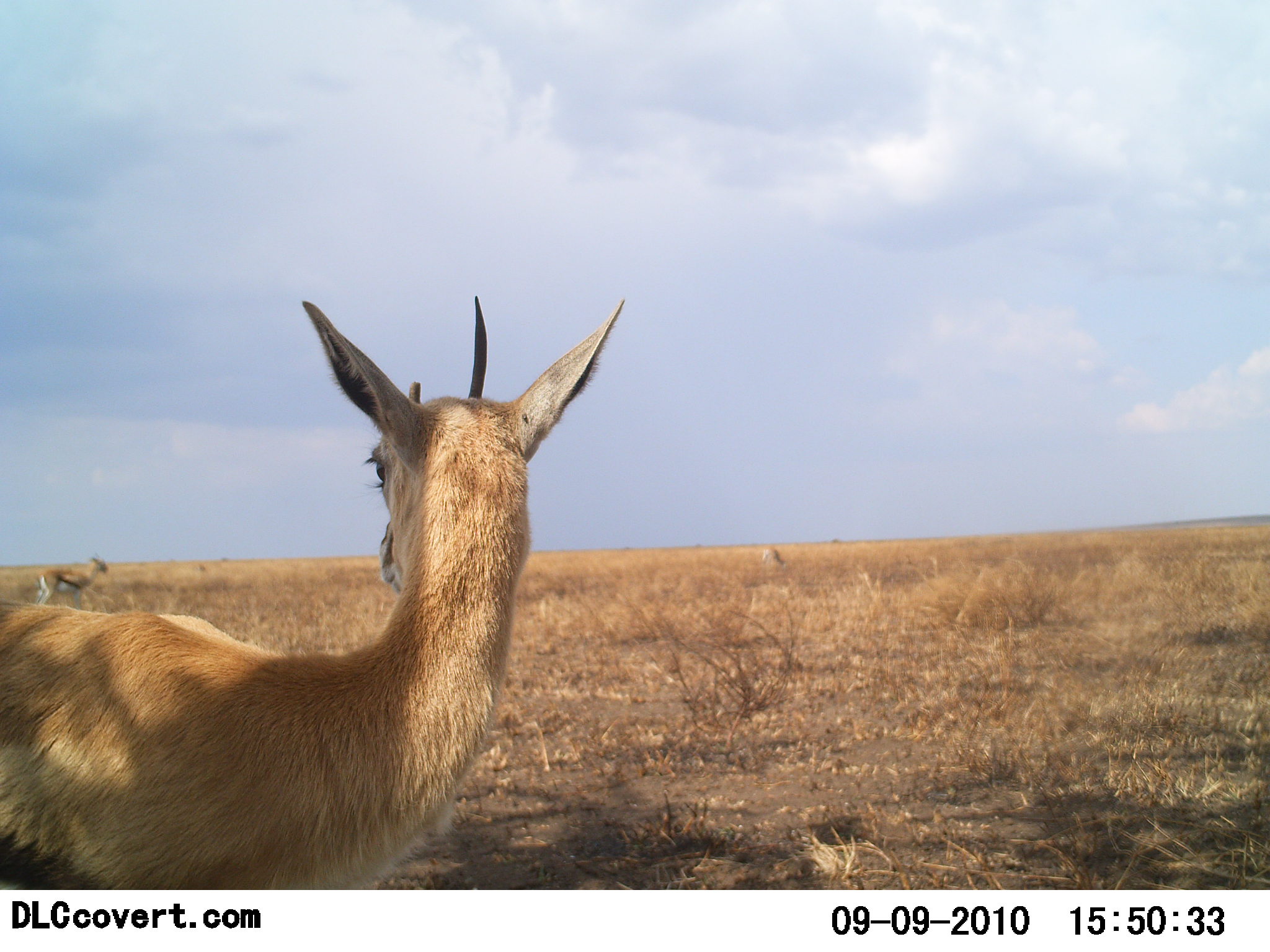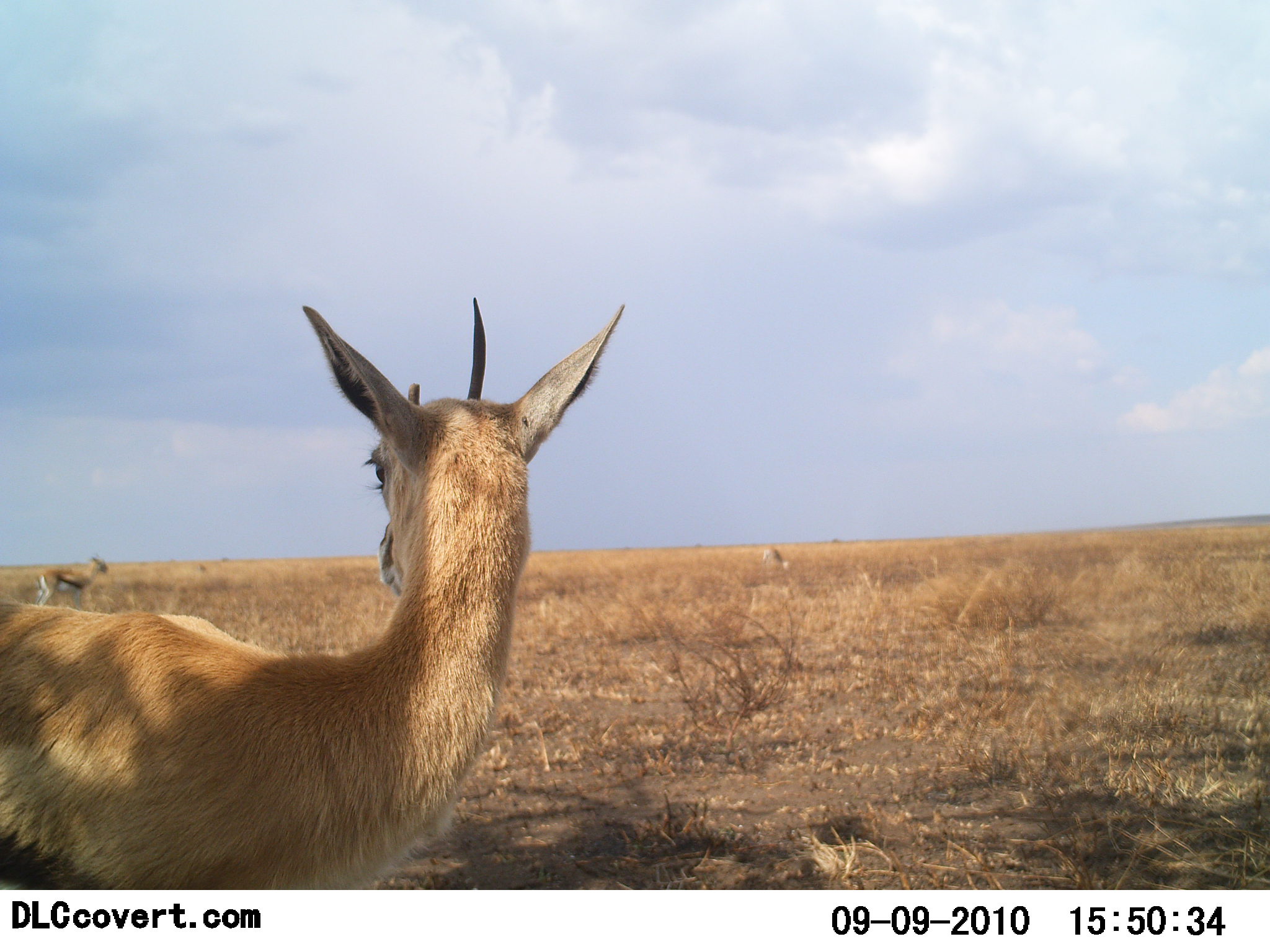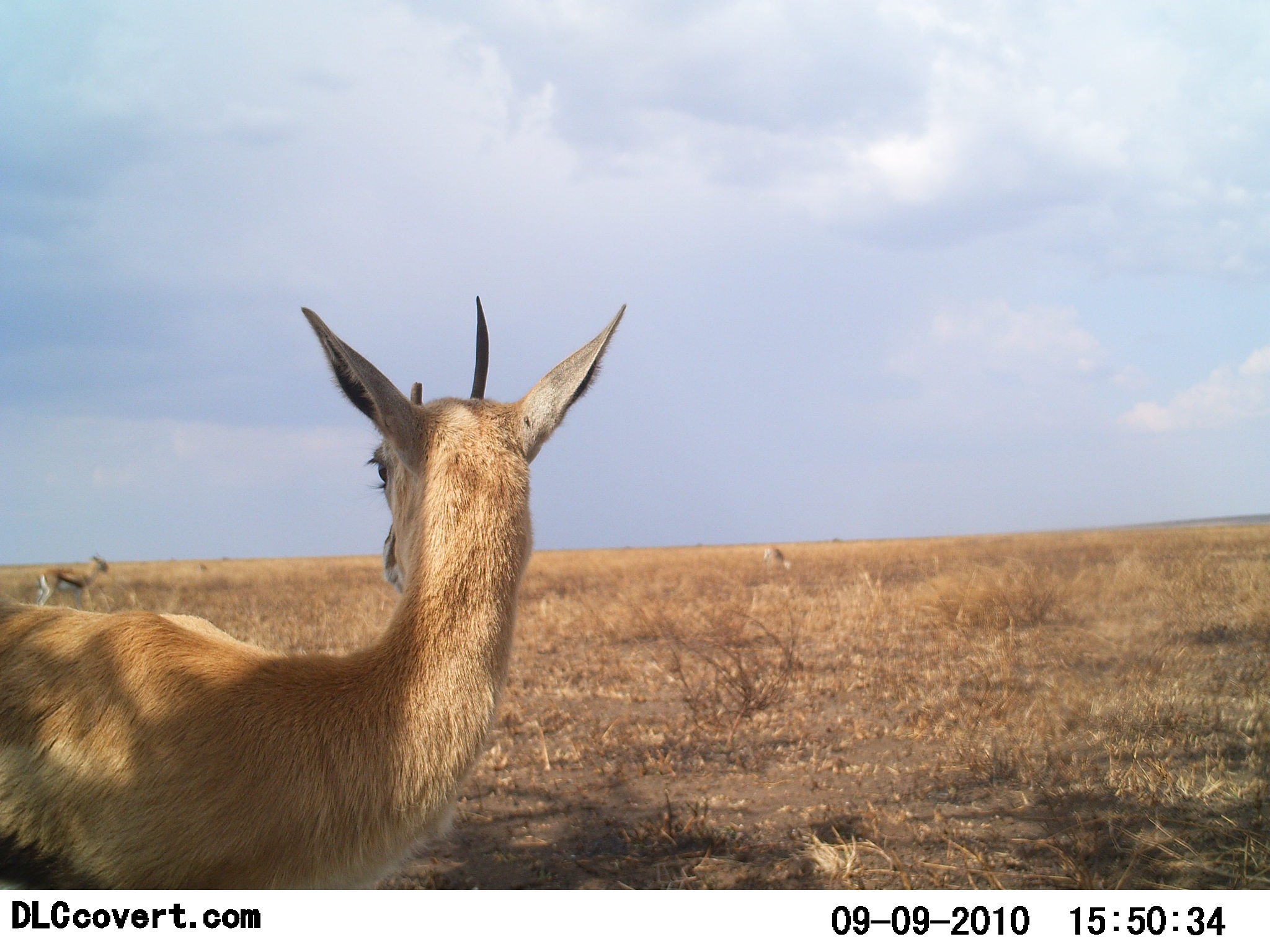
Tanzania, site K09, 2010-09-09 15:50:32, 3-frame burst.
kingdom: Animalia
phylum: Chordata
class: Mammalia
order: Artiodactyla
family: Bovidae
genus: Eudorcas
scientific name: Eudorcas thomsonii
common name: thomson's gazelle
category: gazellethomsons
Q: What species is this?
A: Gazellethomsons (thomson's gazelle) (Eudorcas thomsonii).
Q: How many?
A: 2.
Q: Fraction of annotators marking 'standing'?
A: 100%.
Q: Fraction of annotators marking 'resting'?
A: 0%.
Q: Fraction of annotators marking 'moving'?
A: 0%.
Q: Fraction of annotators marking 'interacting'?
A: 0%.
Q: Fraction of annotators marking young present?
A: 0%.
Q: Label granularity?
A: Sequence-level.